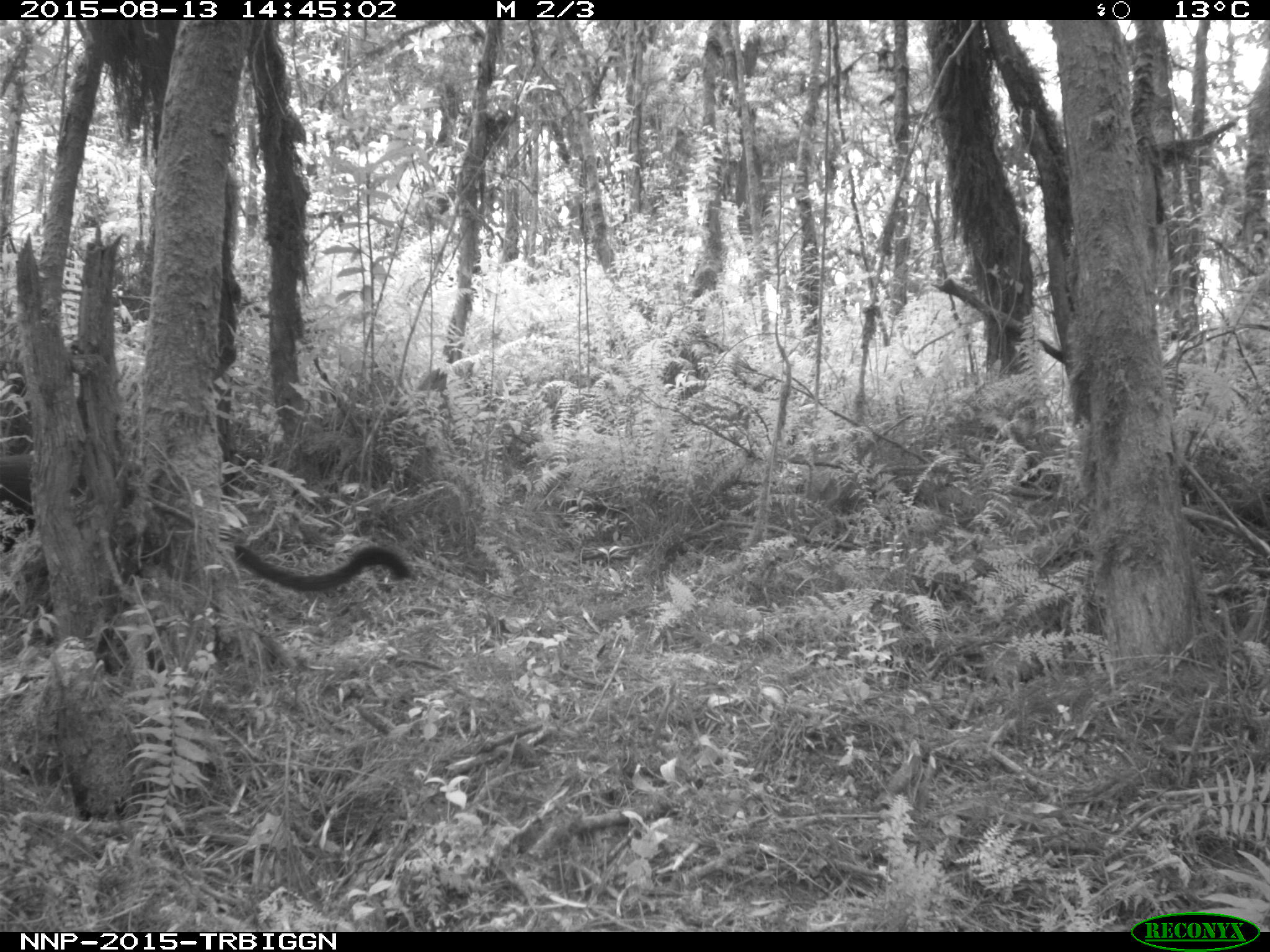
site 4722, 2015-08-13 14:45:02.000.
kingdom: Animalia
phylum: Chordata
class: Mammalia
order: Primates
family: Cercopithecidae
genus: Allochrocebus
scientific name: Allochrocebus lhoesti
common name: l'hoest's monkey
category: cercopithecus lhoesti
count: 1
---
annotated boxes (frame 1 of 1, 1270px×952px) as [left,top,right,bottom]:
cercopithecus lhoesti: [0,453,408,591]